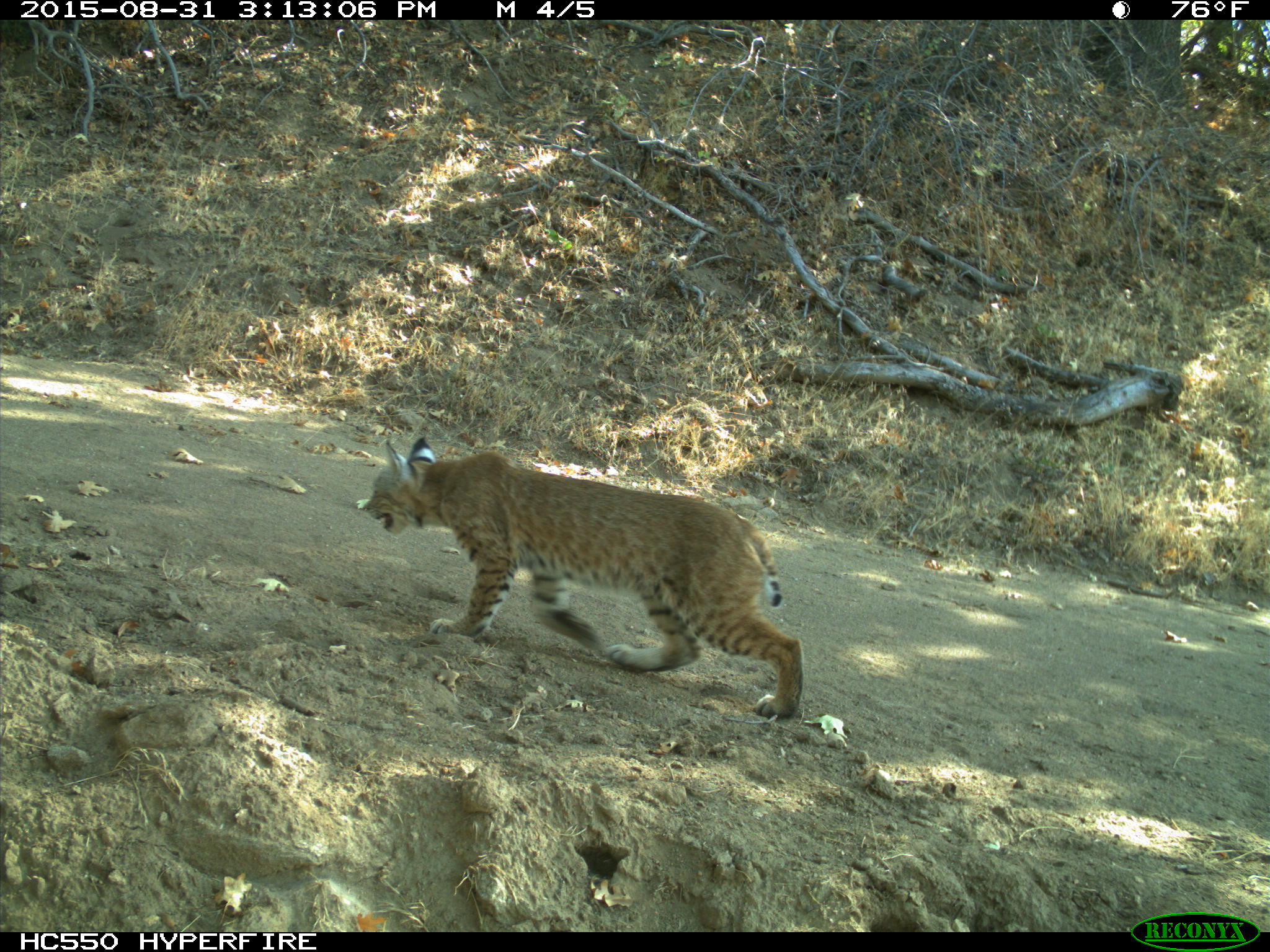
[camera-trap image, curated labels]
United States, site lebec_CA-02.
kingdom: Animalia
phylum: Chordata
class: Mammalia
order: Carnivora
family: Felidae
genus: Lynx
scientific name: Lynx rufus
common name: bobcat